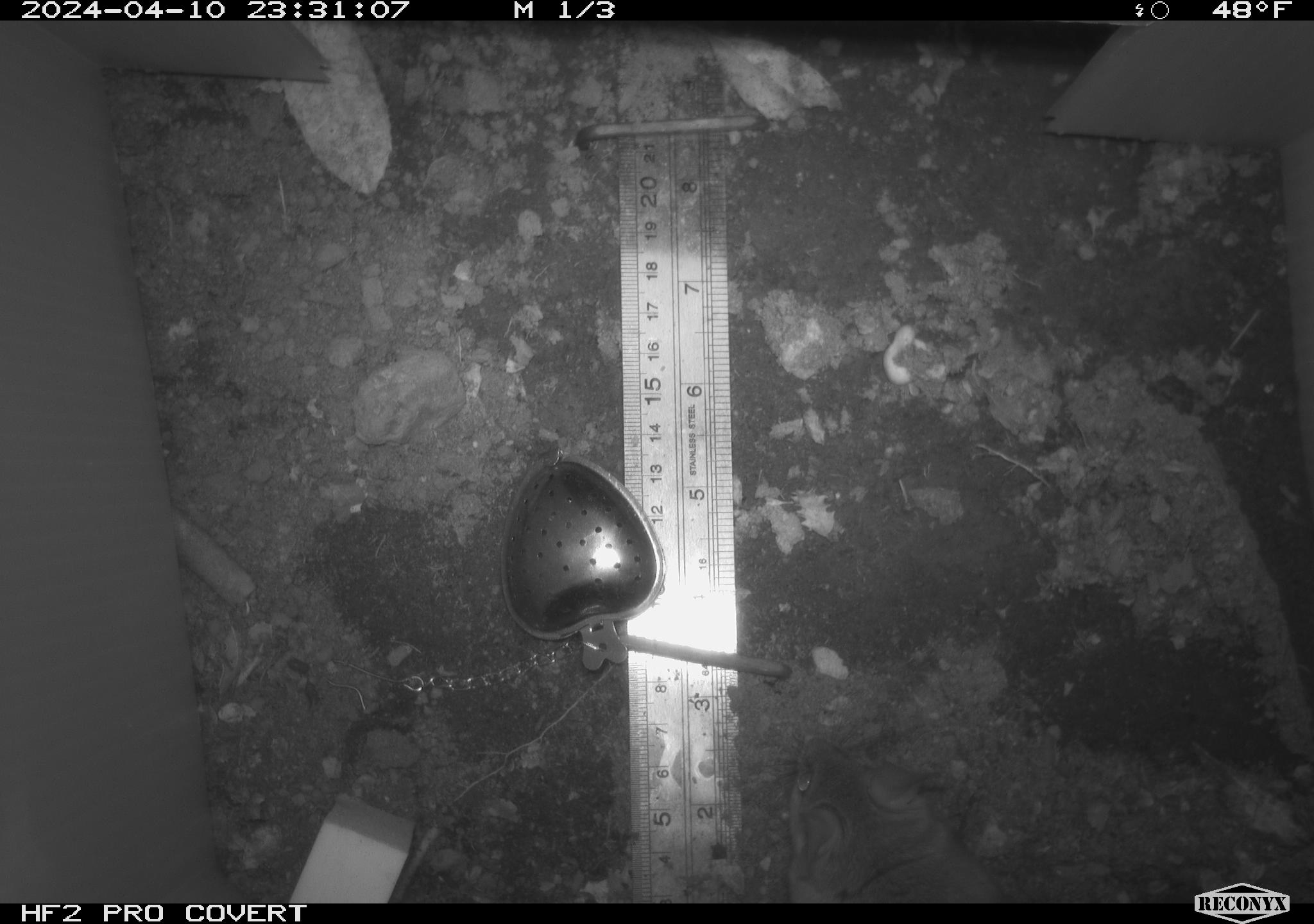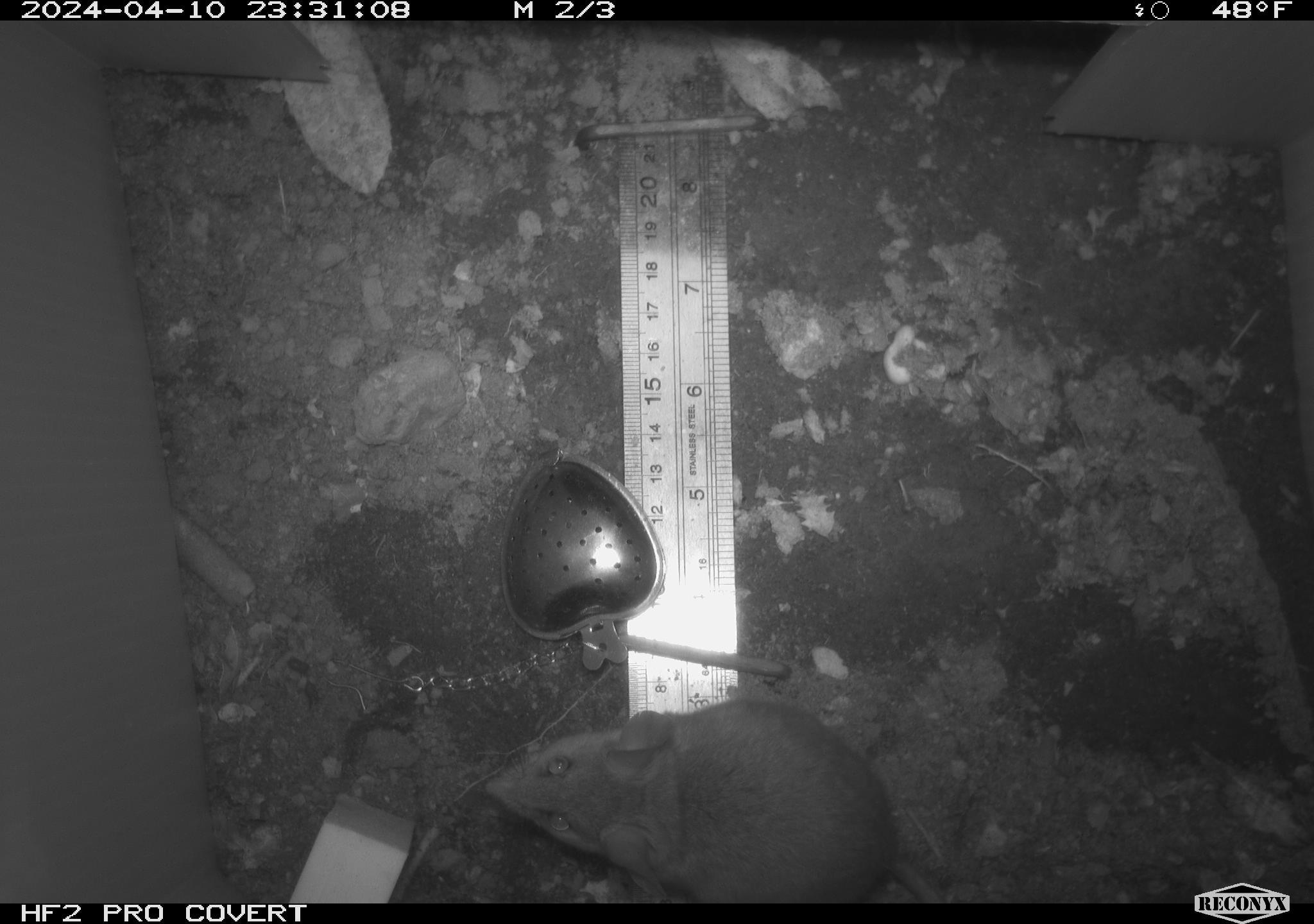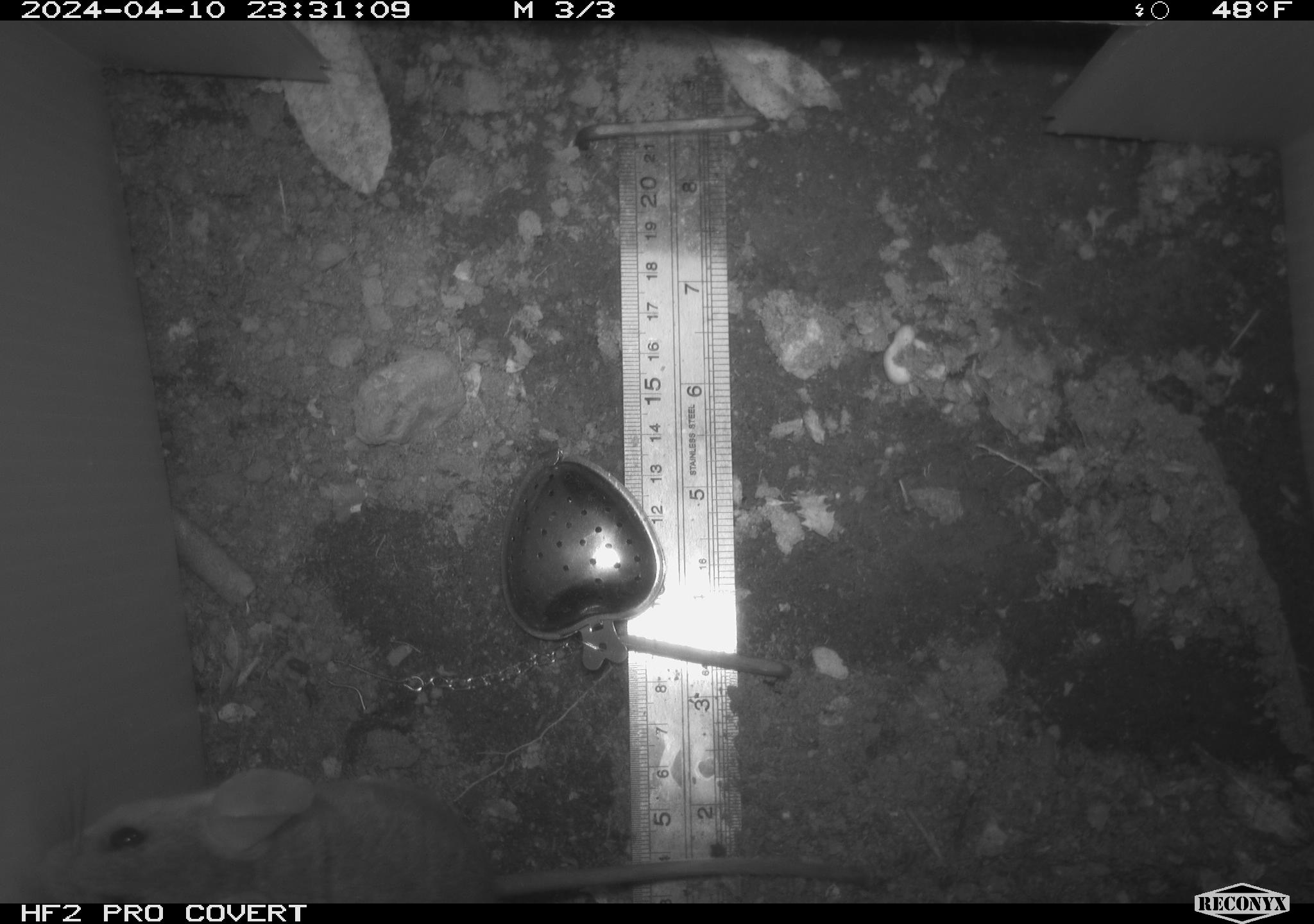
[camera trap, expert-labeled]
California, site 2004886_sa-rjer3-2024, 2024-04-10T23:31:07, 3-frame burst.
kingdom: Animalia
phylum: Chordata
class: Mammalia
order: Rodentia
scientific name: Rodentia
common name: mouse species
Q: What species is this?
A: Mouse species (Rodentia).